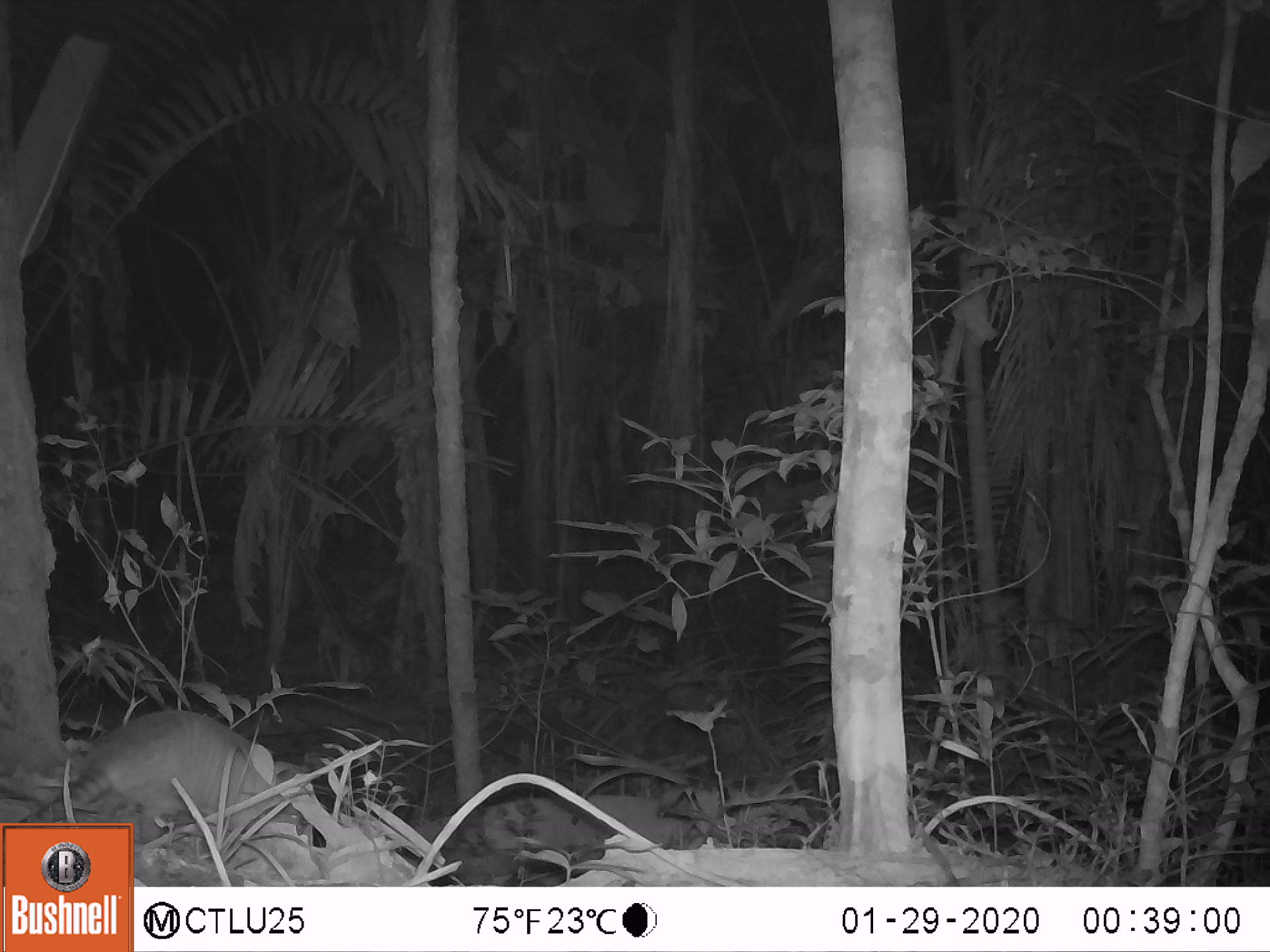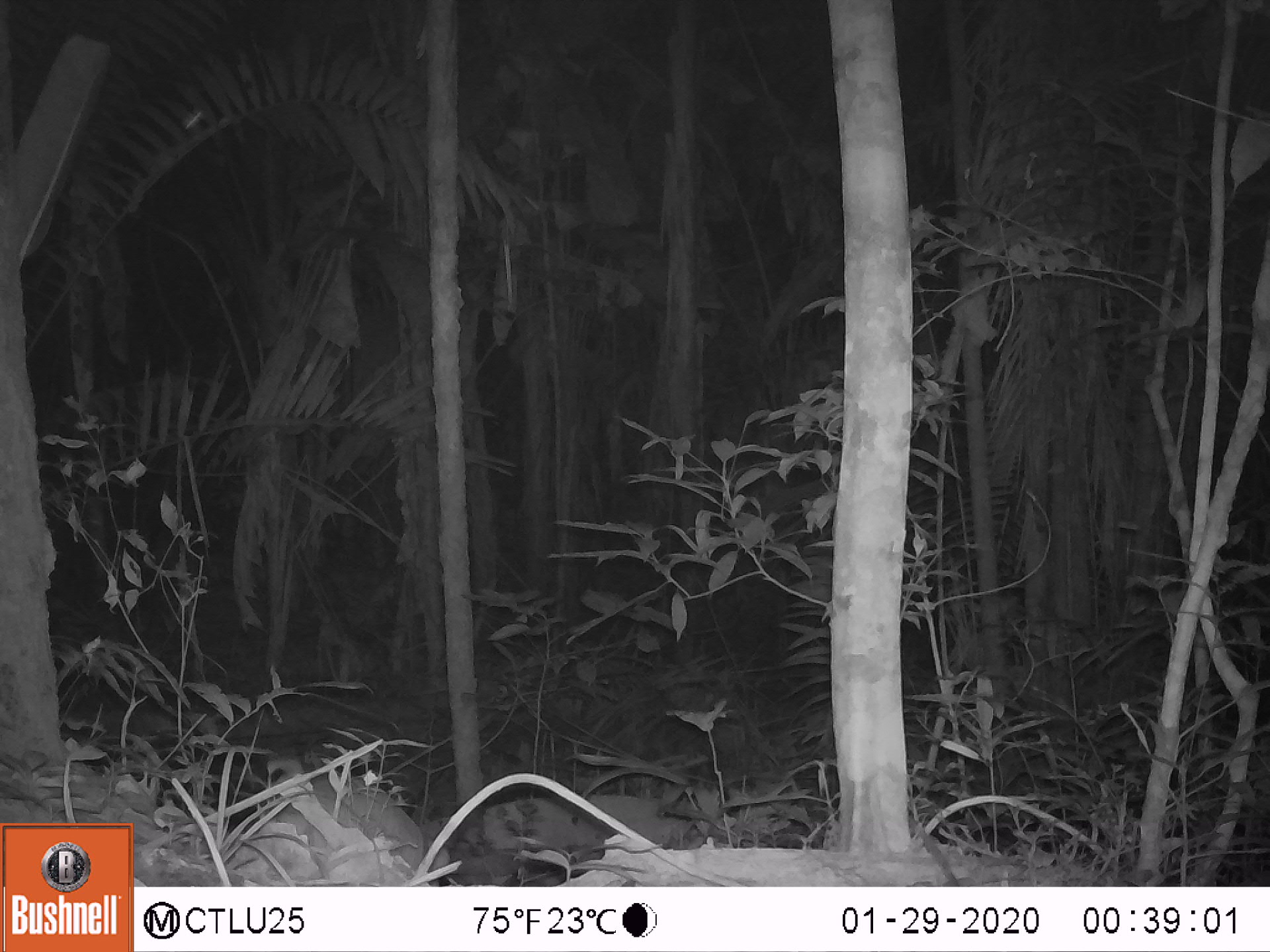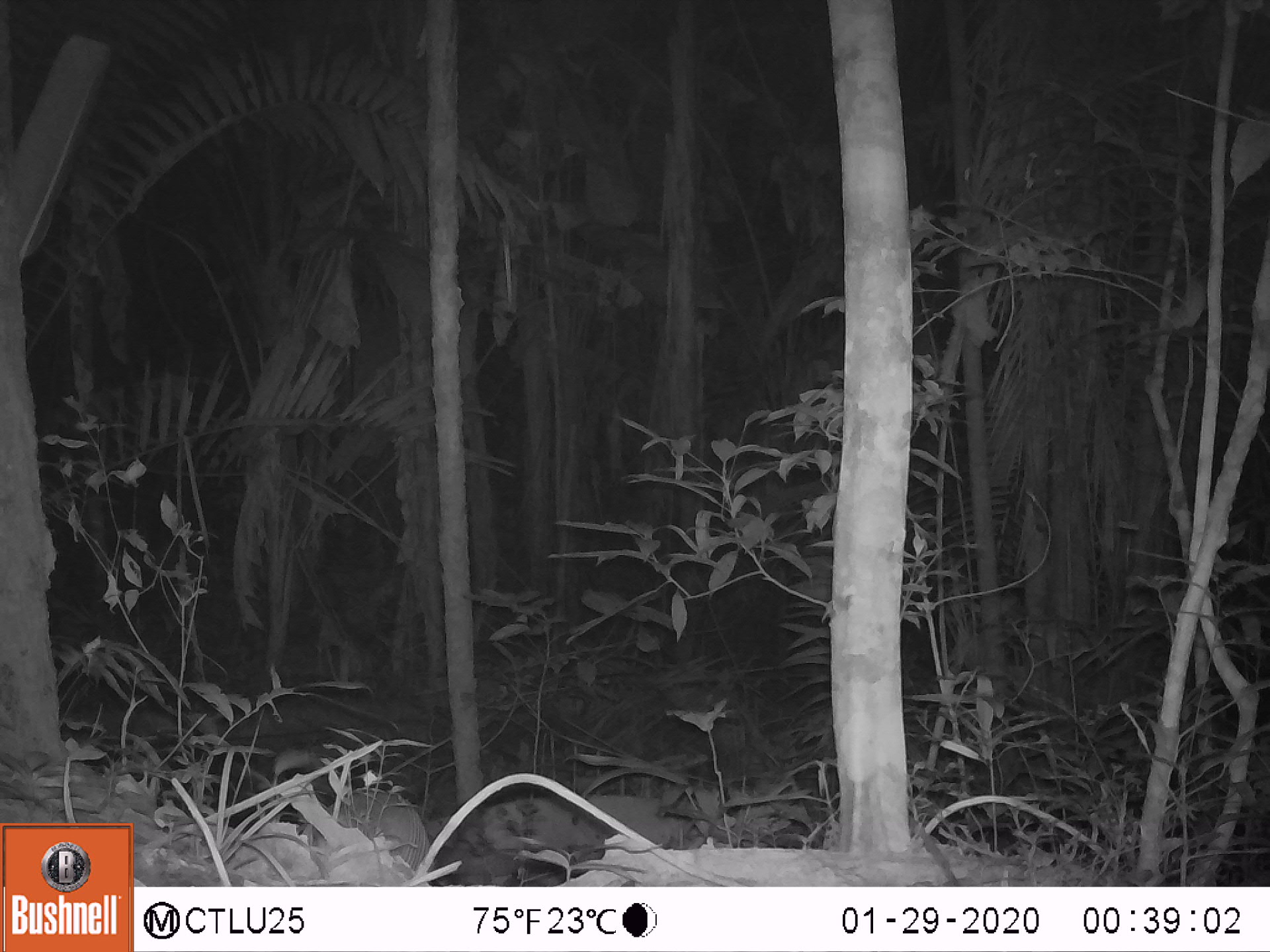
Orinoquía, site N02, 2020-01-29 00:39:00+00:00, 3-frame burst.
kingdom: Animalia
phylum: Chordata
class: Mammalia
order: Cingulata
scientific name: Cingulata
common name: armadillo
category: unknown armadillo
Unknown armadillo (armadillo) (Cingulata).